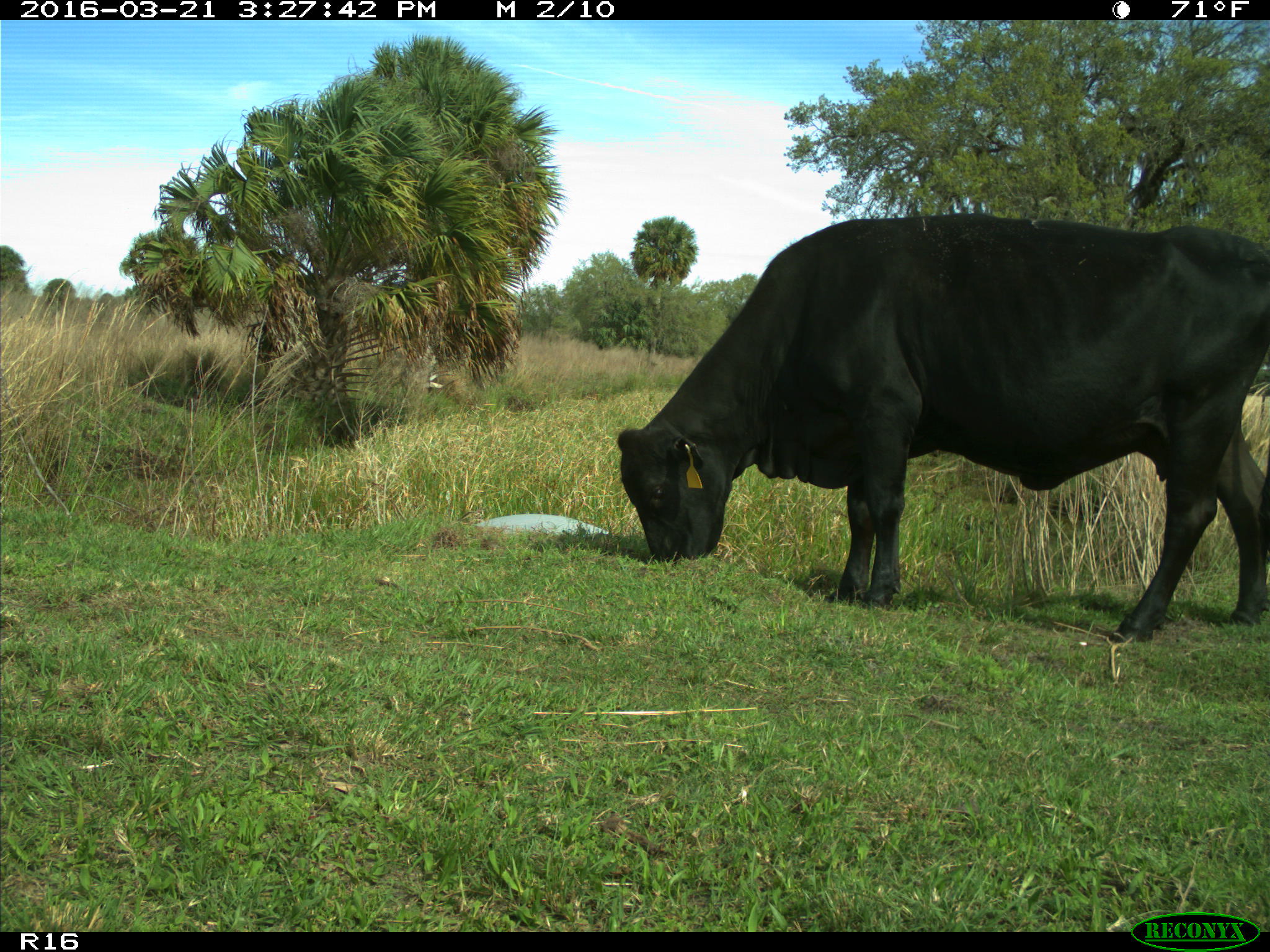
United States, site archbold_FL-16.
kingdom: Animalia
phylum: Chordata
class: Mammalia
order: Artiodactyla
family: Bovidae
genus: Bos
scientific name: Bos taurus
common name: domestic cow